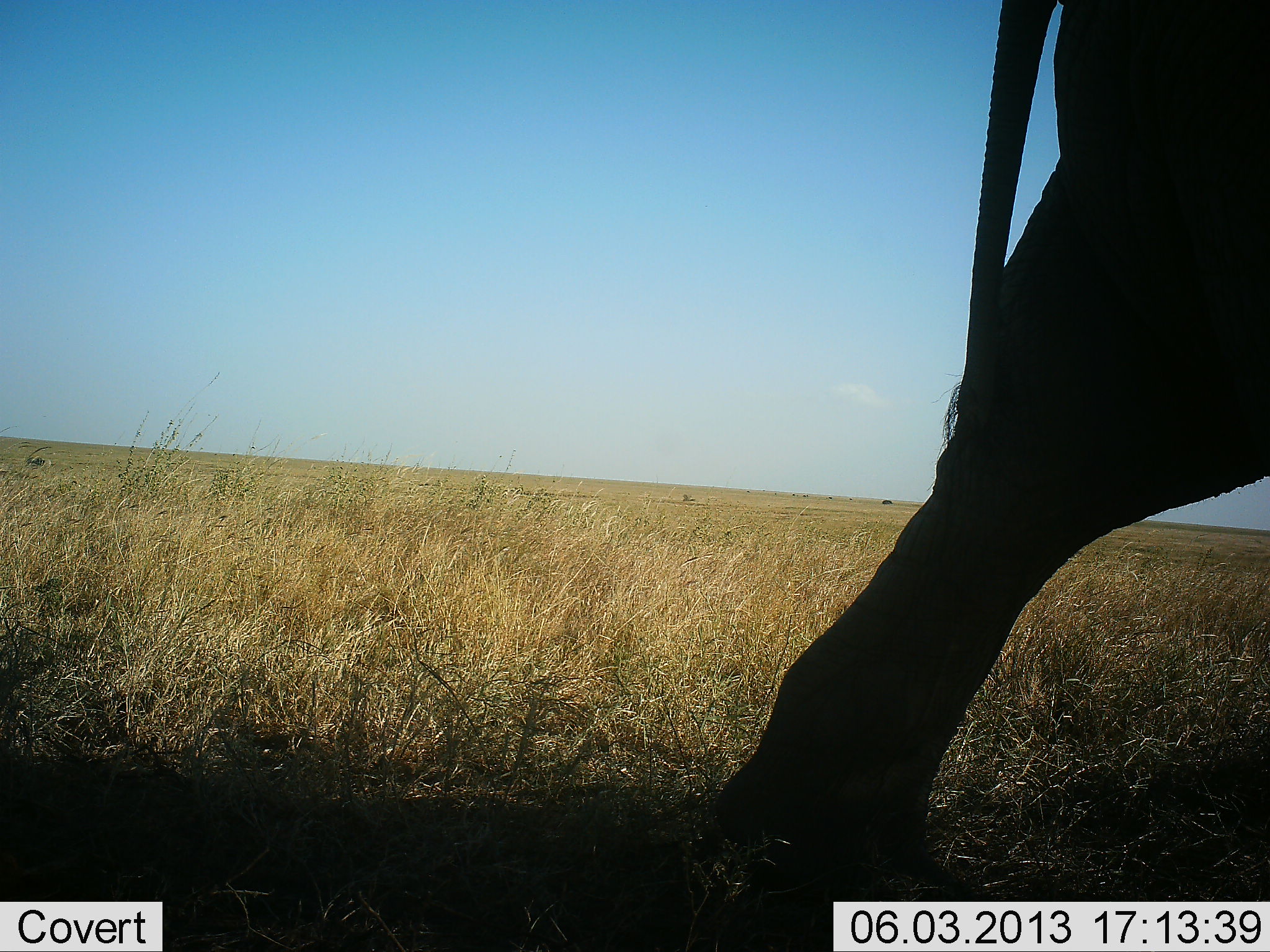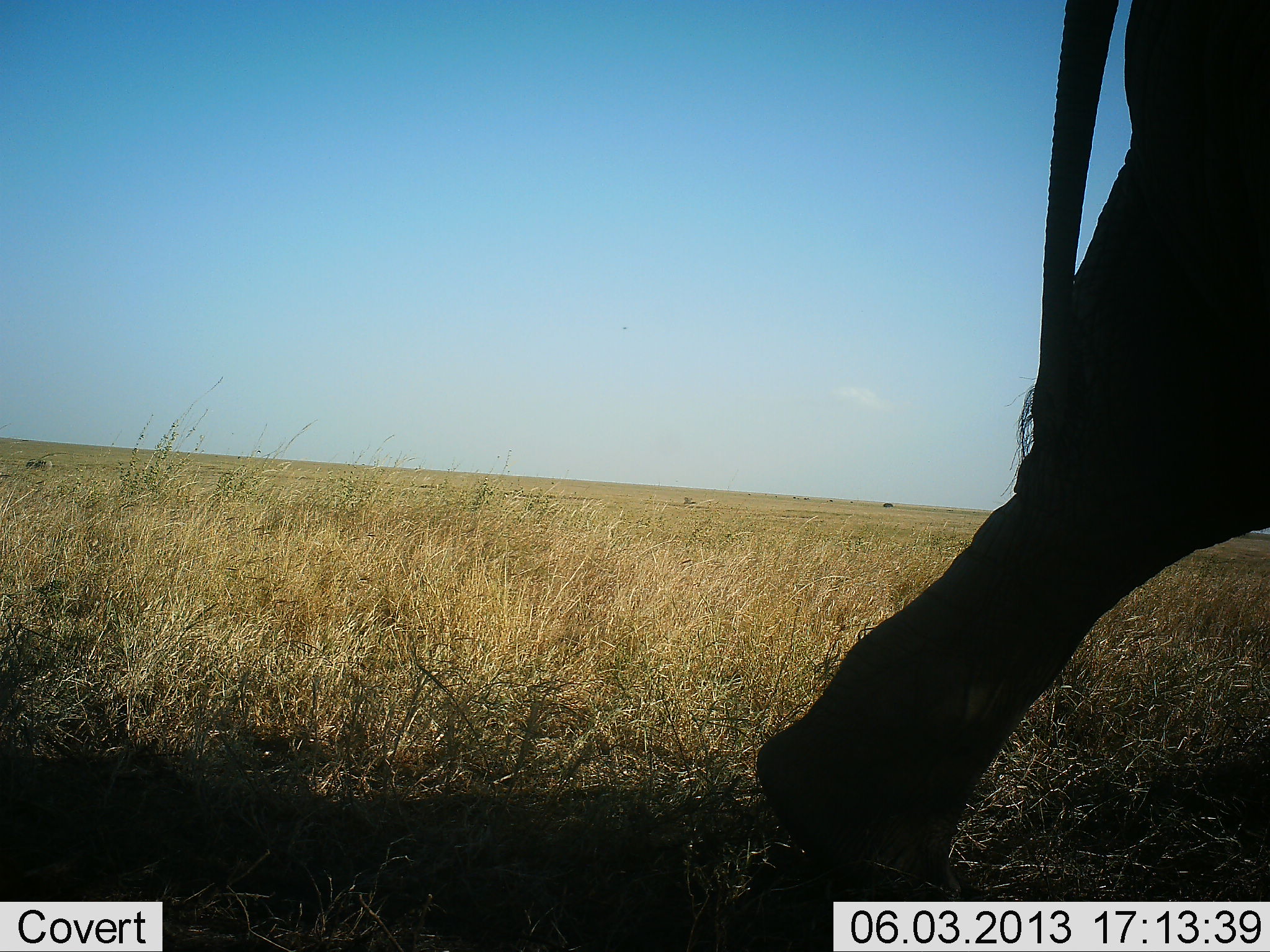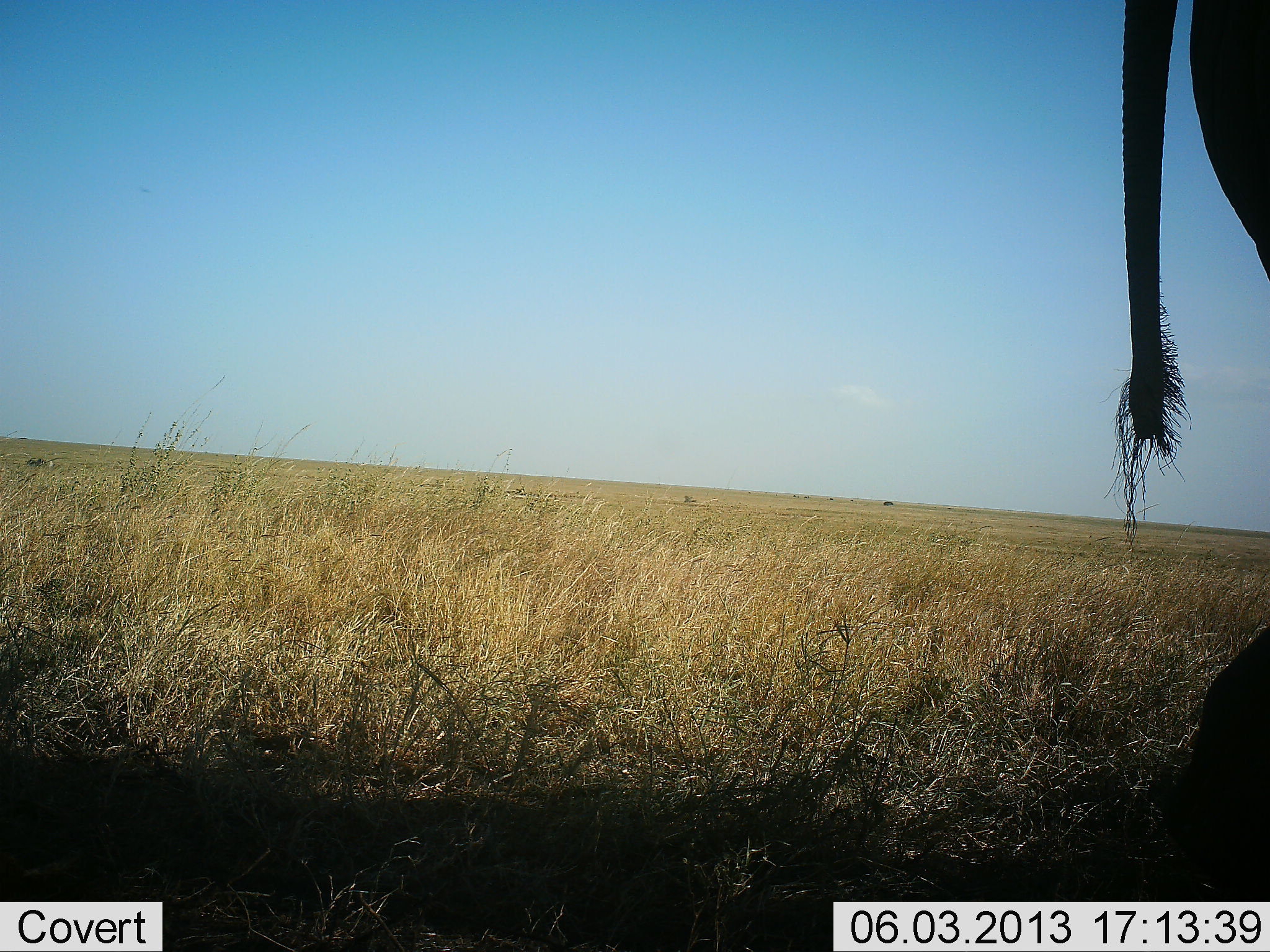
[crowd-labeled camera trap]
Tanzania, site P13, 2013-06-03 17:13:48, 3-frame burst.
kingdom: Animalia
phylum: Chordata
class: Mammalia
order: Proboscidea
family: Elephantidae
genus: Loxodonta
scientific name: Loxodonta africana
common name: african bush elephant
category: elephant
Elephant (african bush elephant) (Loxodonta africana), count 1. Behavior (volunteer vote fractions): standing 0%, resting 0%, moving 100%, interacting 0%. Young present (vote fraction): 0%. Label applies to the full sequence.